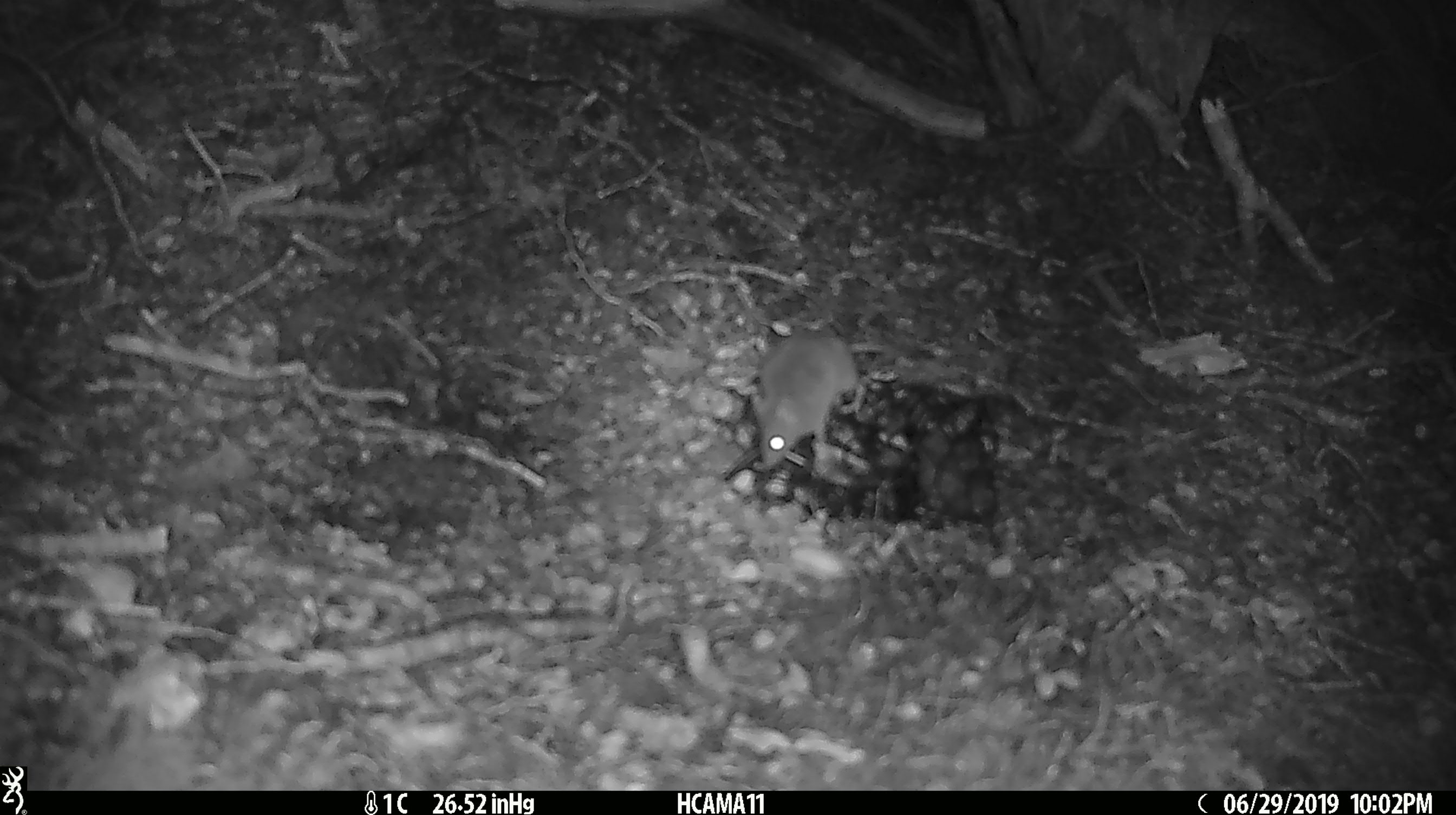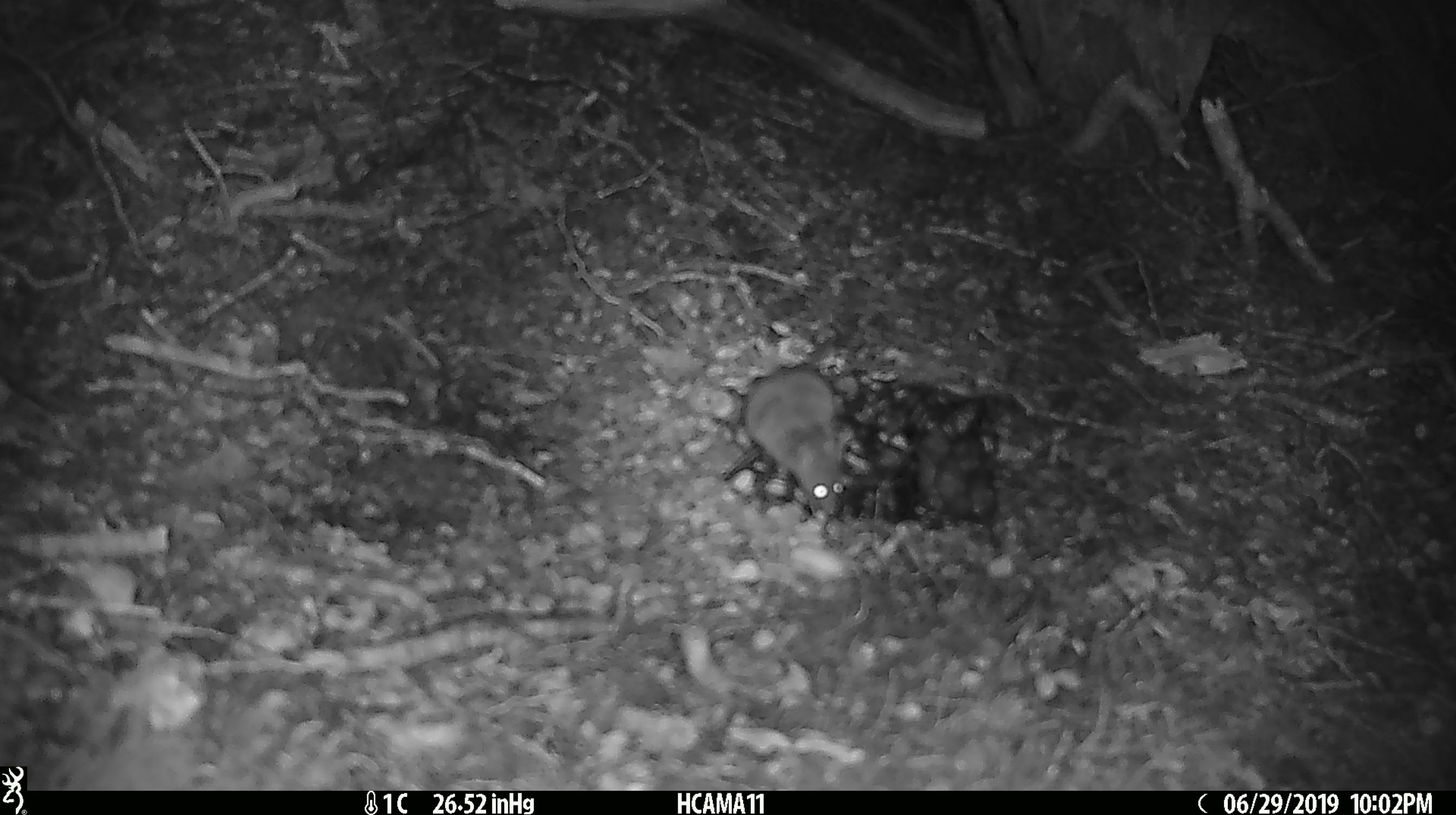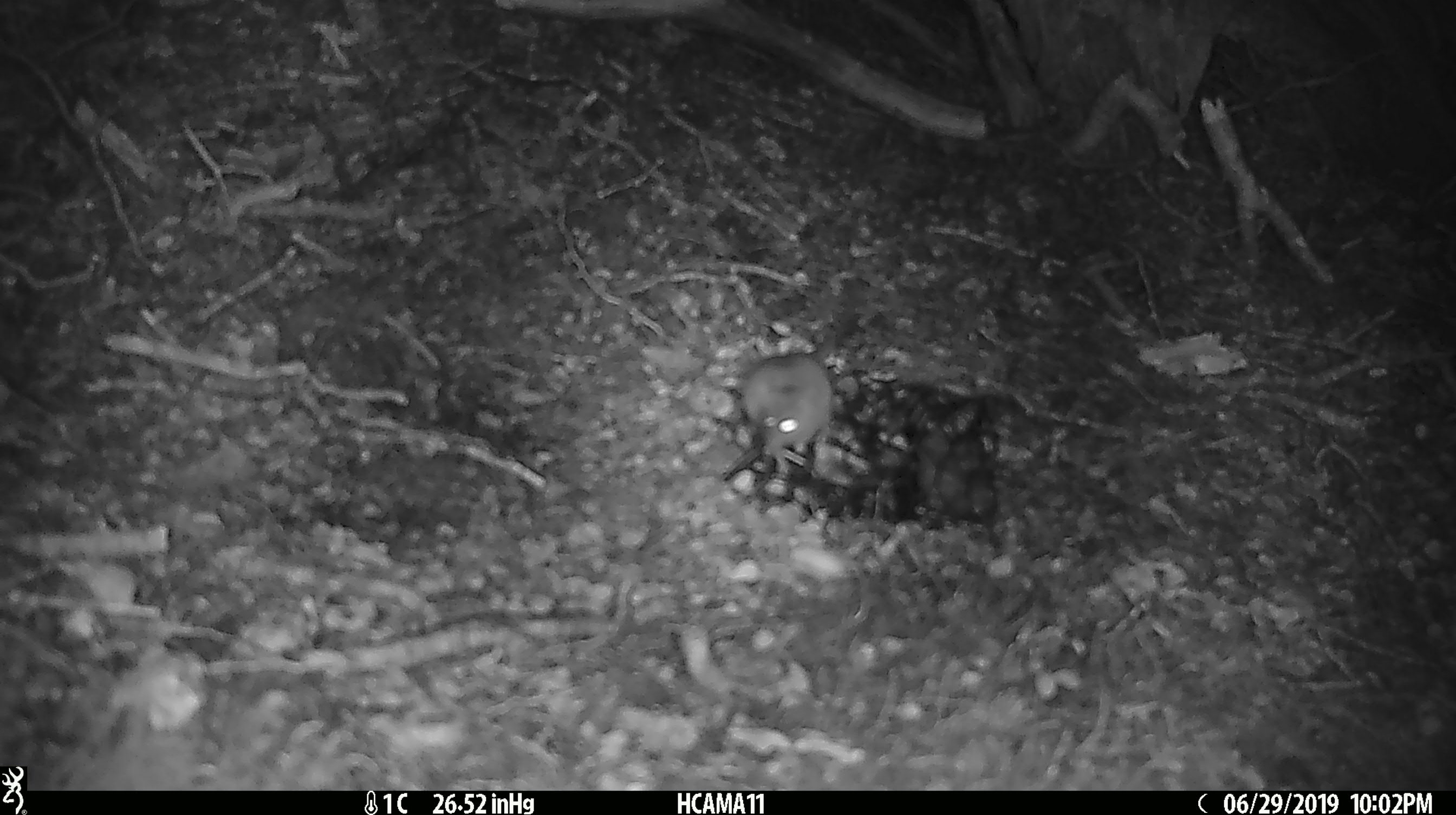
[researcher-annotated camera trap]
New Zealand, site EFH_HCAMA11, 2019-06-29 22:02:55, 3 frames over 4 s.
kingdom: Animalia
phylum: Chordata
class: Mammalia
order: Rodentia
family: Muridae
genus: Mus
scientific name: Mus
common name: mouse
Mouse (Mus).